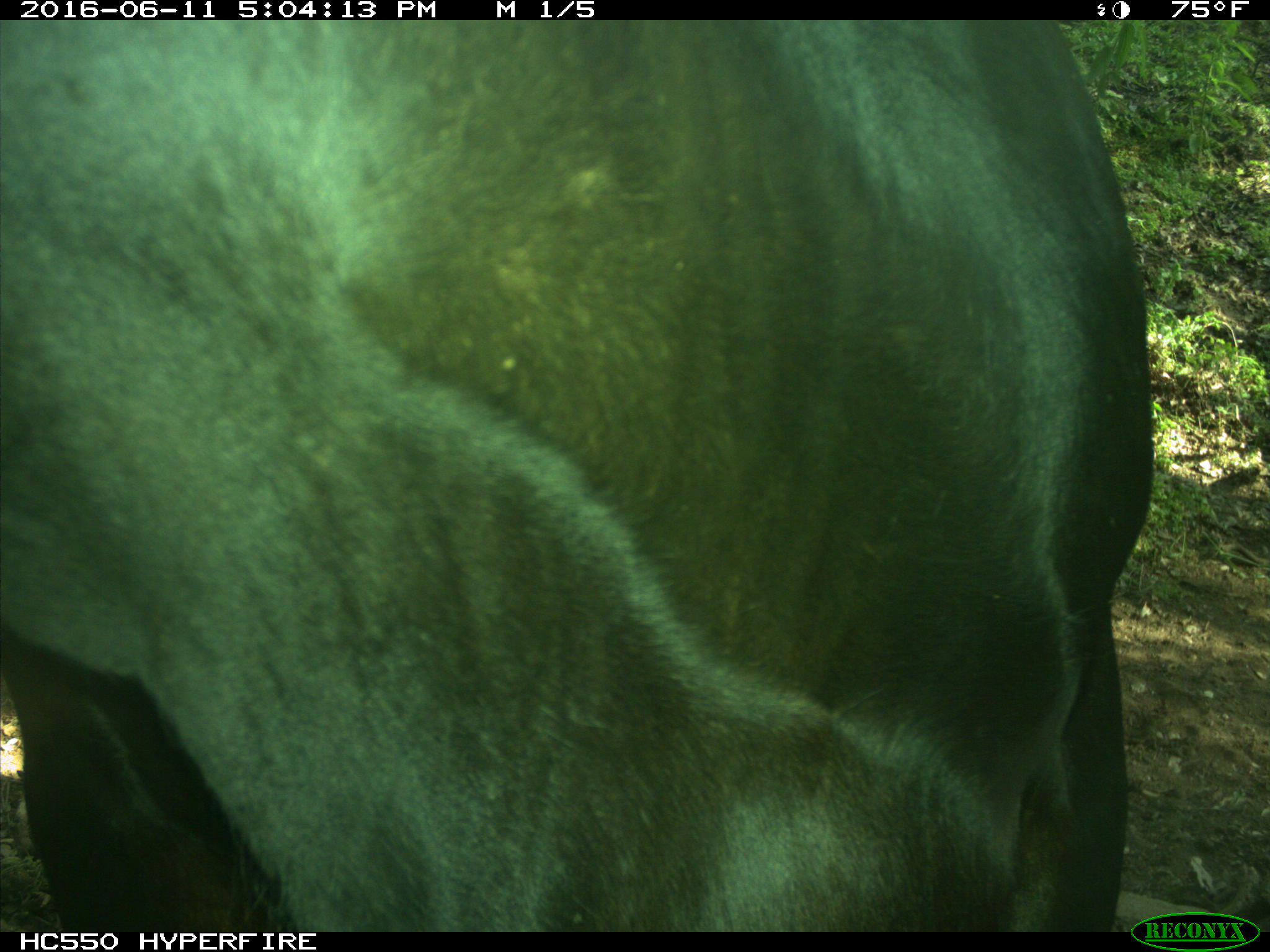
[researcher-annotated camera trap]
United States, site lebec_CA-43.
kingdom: Animalia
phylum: Chordata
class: Mammalia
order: Artiodactyla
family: Bovidae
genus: Bos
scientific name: Bos taurus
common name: domestic cow